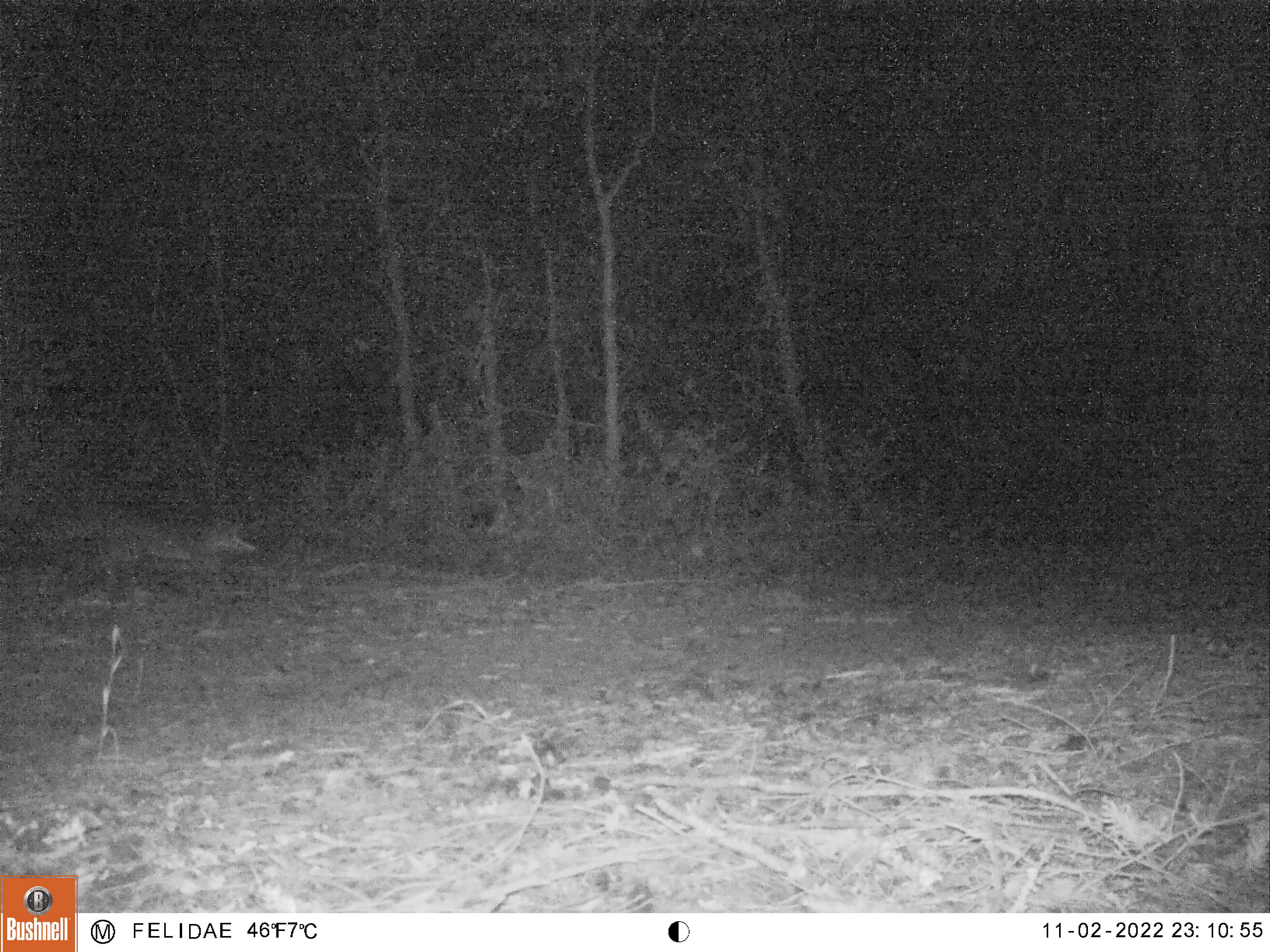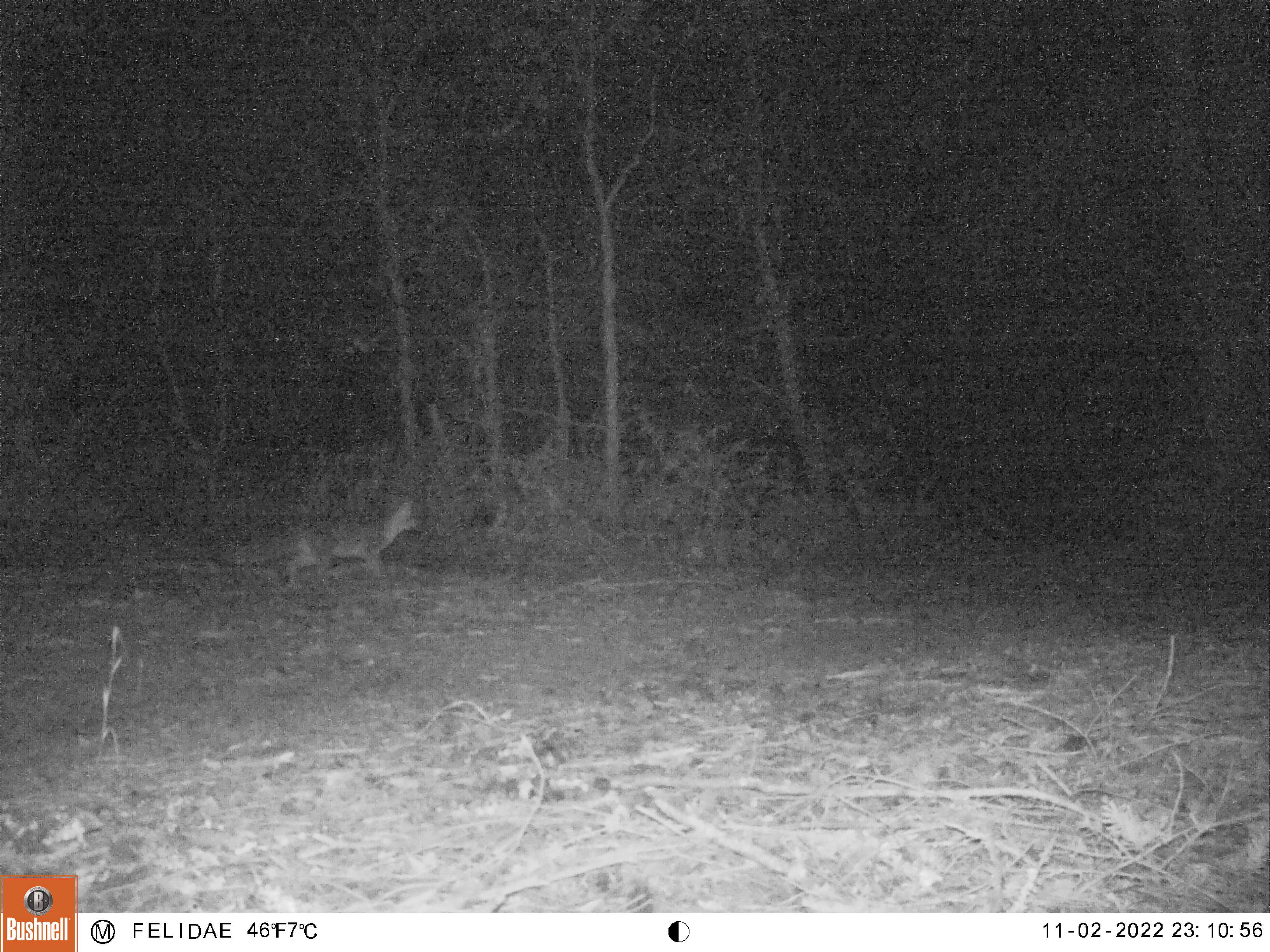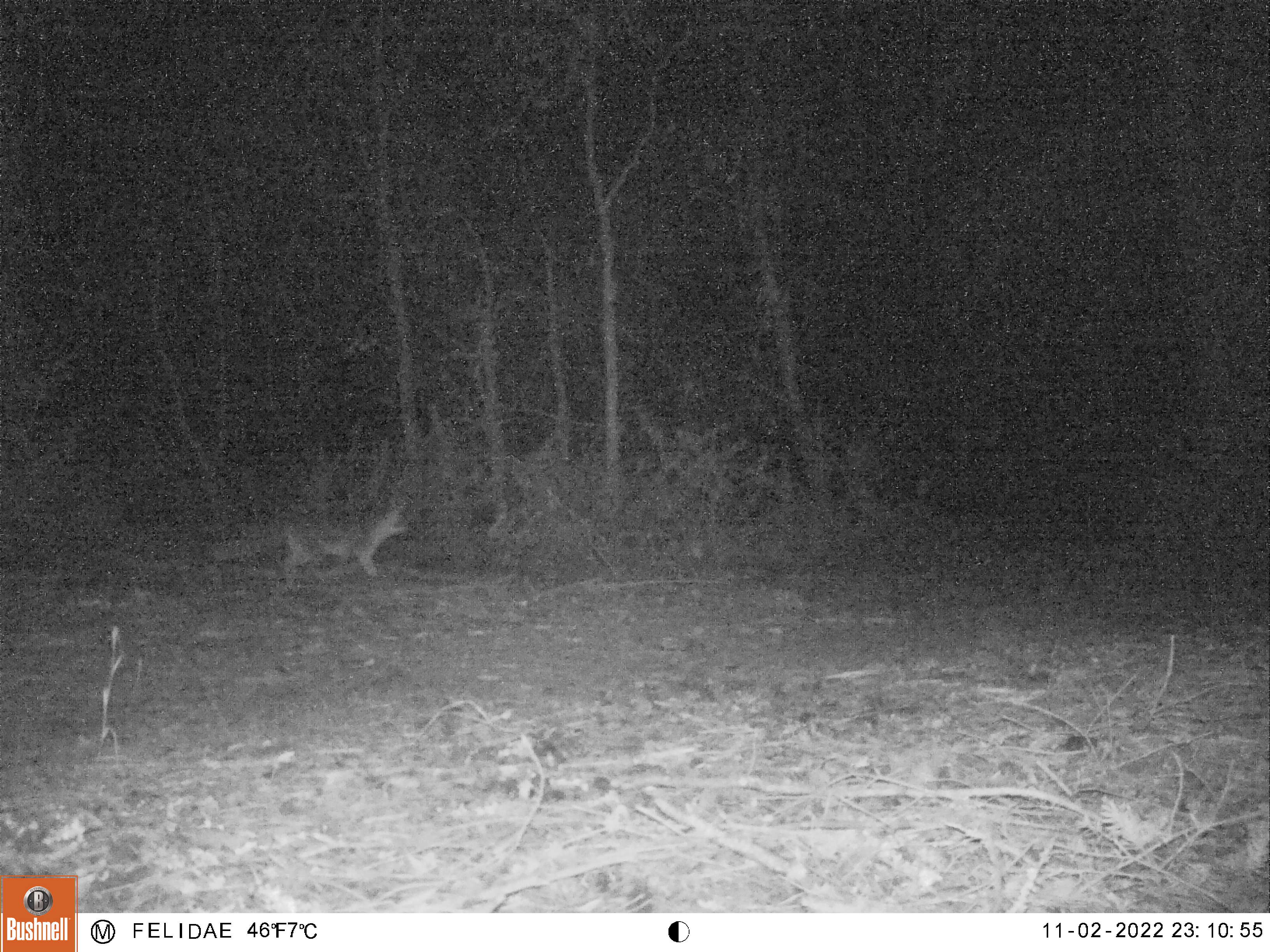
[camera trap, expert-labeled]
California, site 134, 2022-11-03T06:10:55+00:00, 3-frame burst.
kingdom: Animalia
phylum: Chordata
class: Mammalia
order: Carnivora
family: Canidae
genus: Urocyon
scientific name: Urocyon cinereoargenteus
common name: gray fox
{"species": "gray fox (Urocyon cinereoargenteus)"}